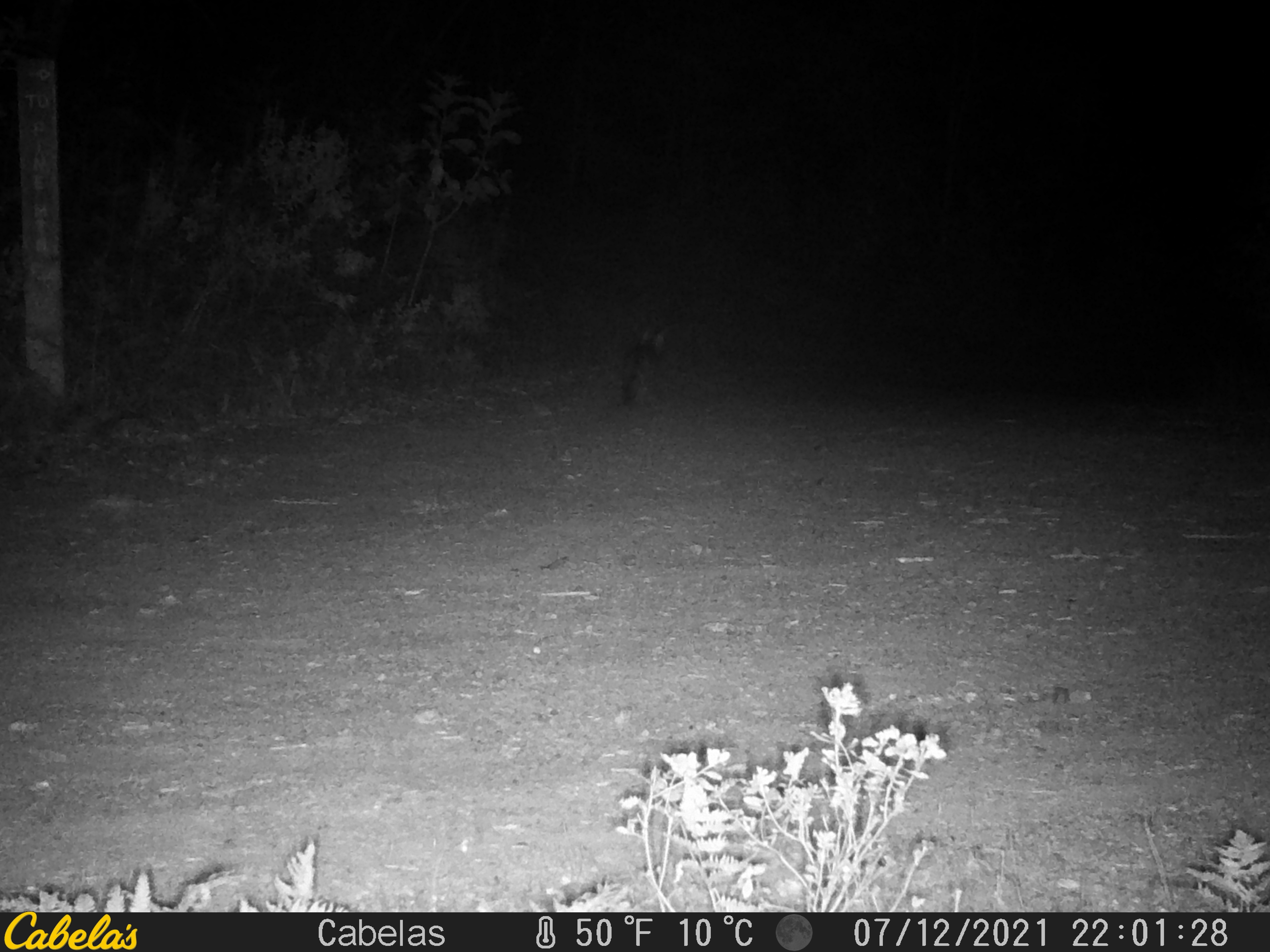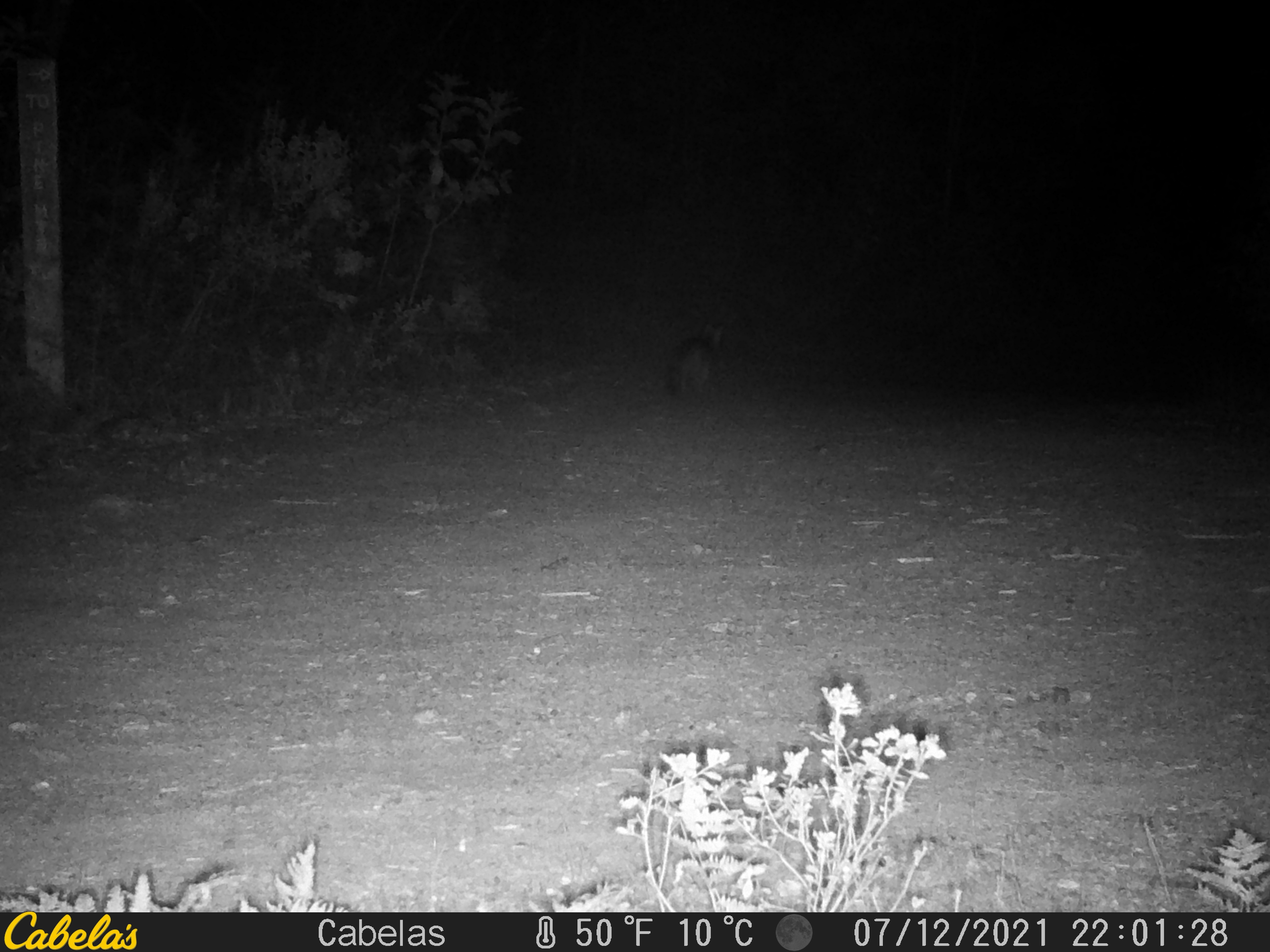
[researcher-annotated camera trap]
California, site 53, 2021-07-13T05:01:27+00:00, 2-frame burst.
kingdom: Animalia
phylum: Chordata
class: Mammalia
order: Carnivora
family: Canidae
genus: Urocyon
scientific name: Urocyon cinereoargenteus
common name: gray fox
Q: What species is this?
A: Gray fox (Urocyon cinereoargenteus).